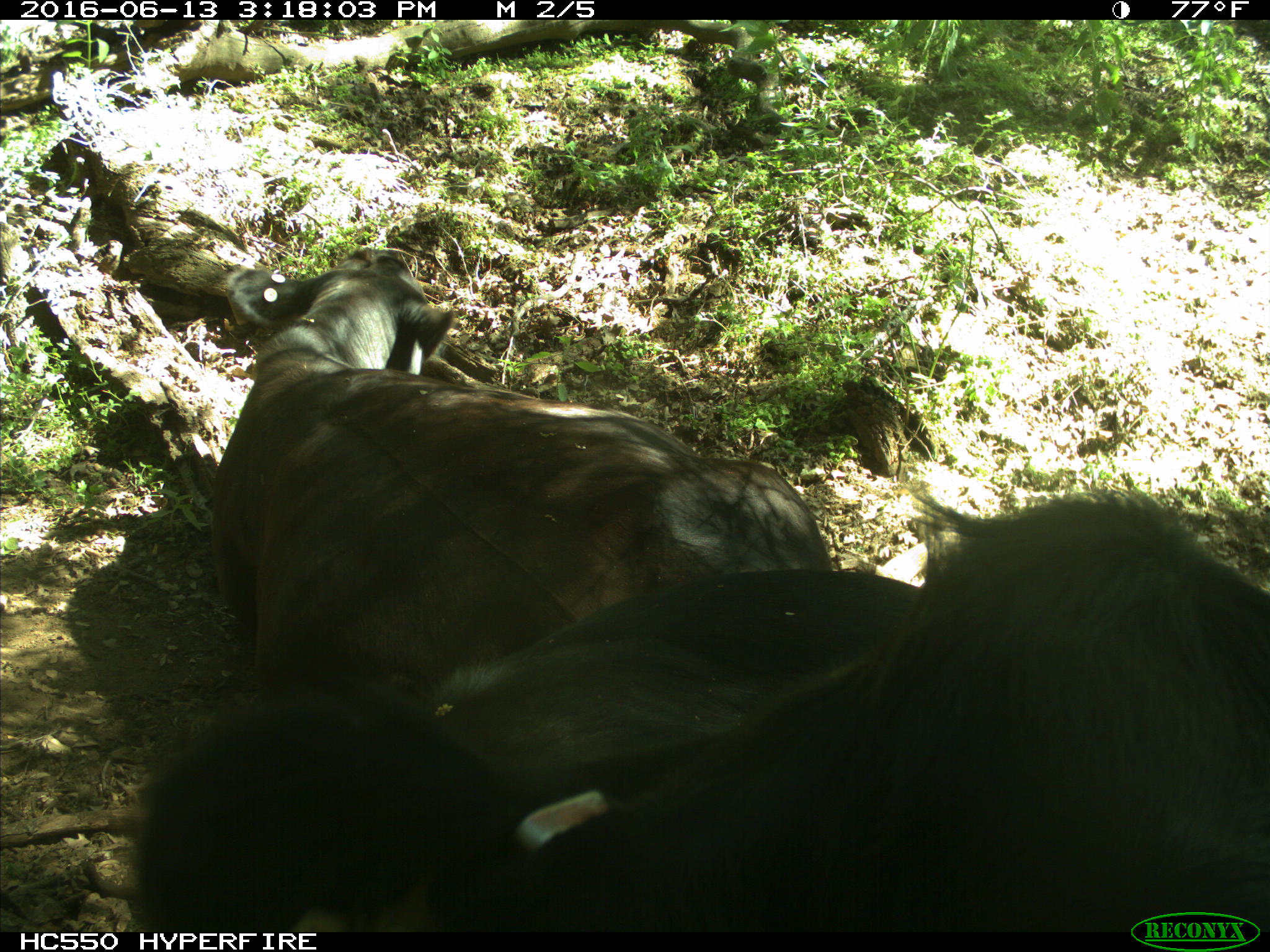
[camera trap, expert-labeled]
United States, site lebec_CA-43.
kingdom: Animalia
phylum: Chordata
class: Mammalia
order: Artiodactyla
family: Bovidae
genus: Bos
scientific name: Bos taurus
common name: domestic cow